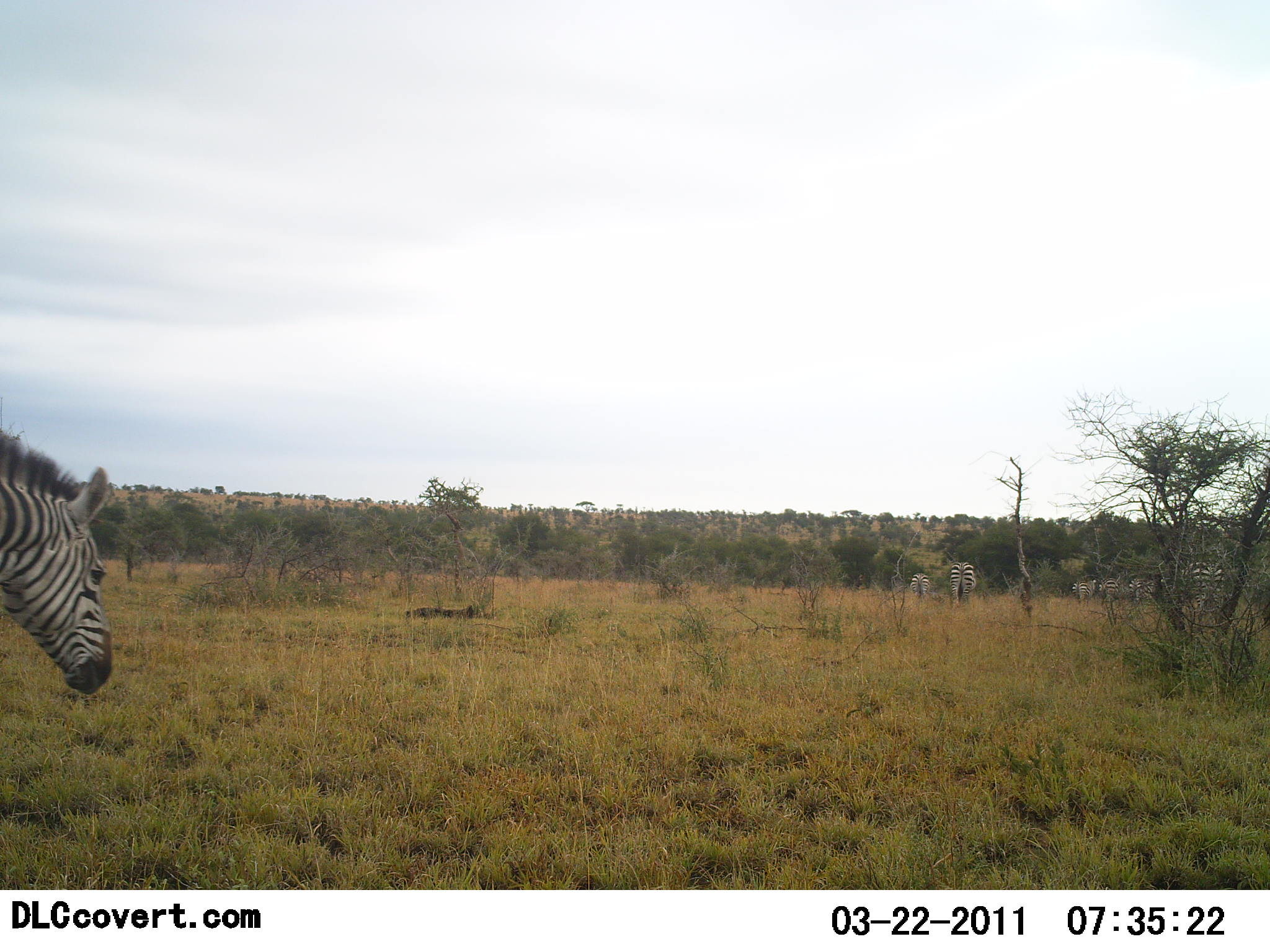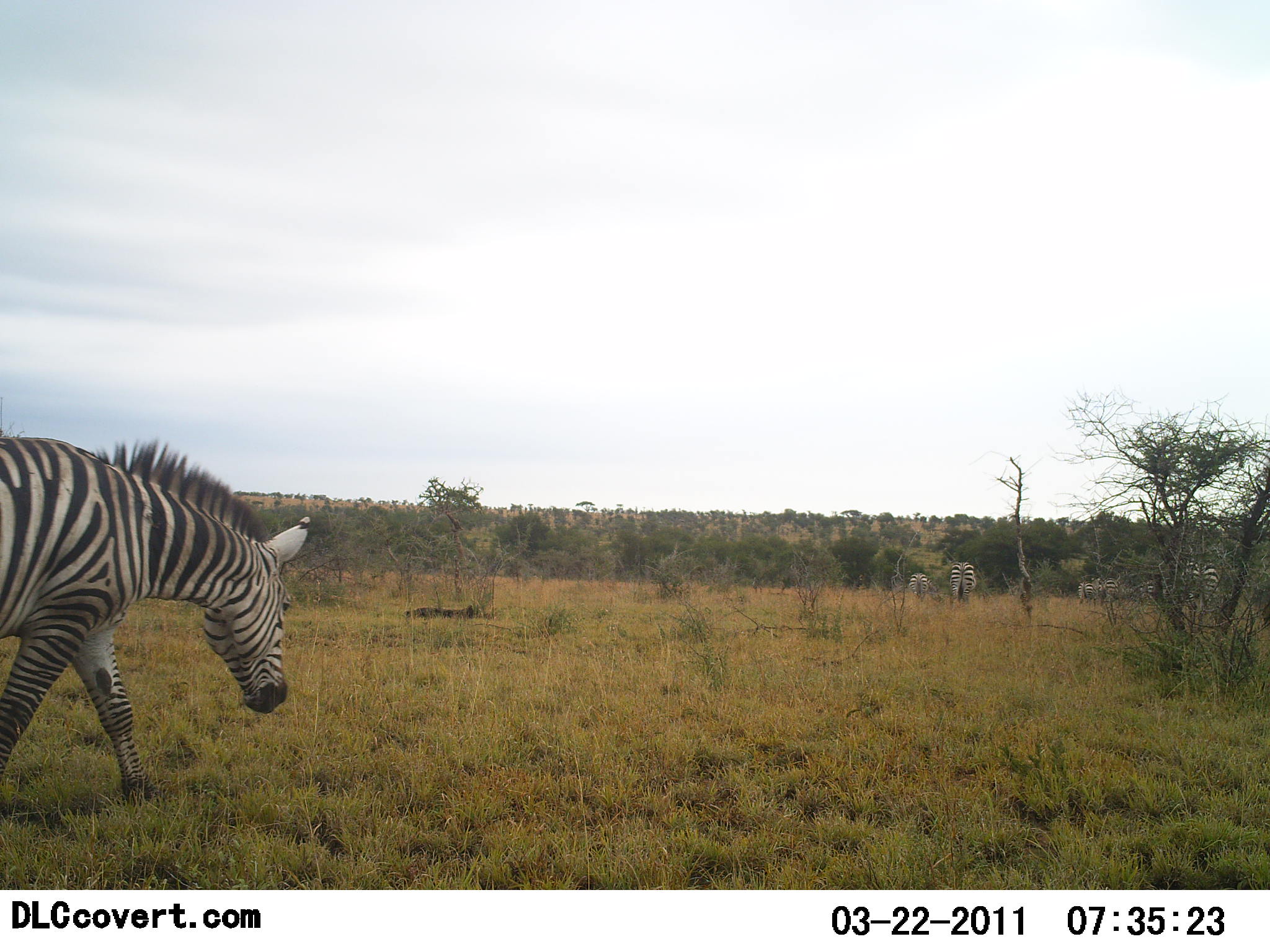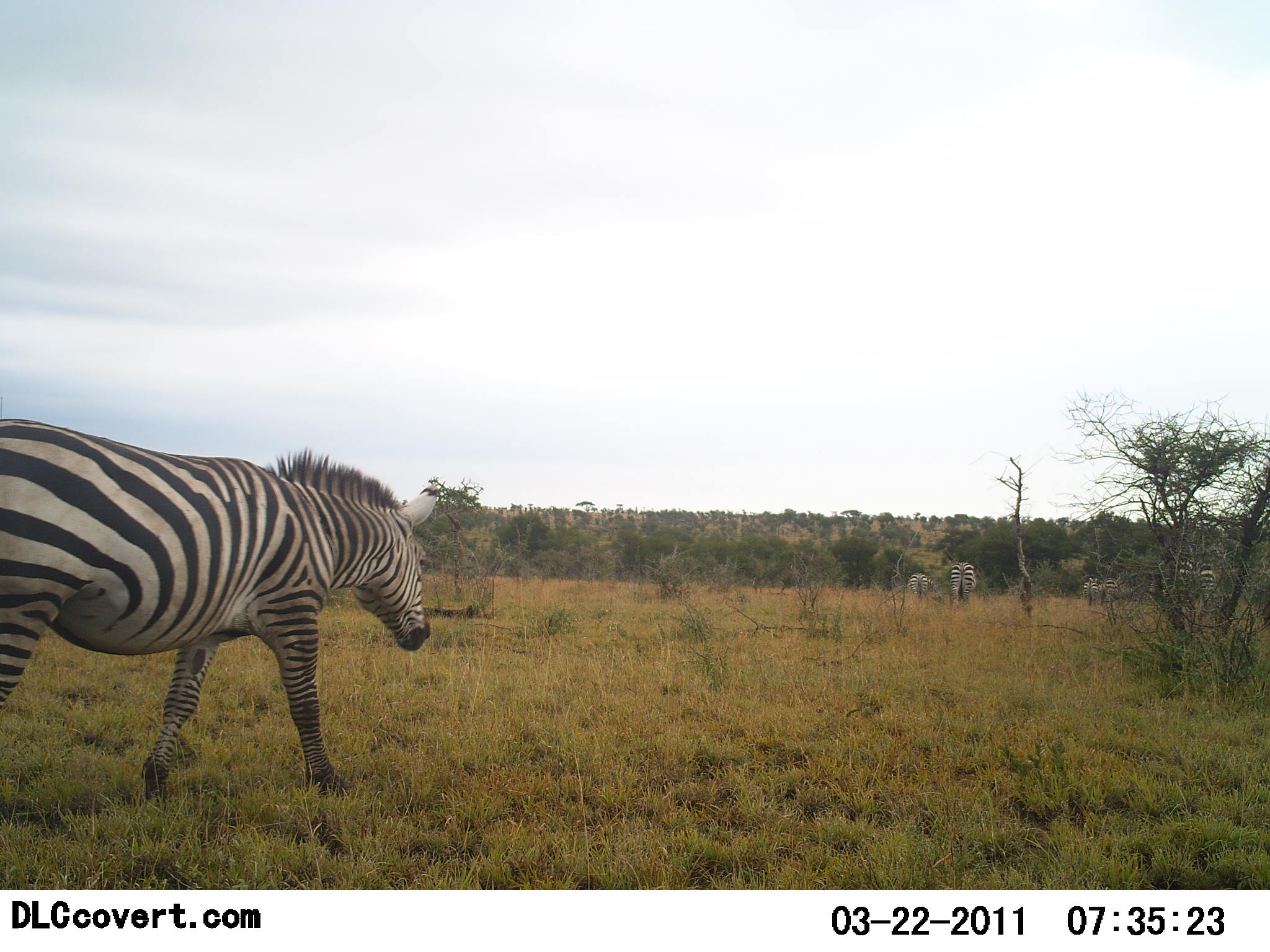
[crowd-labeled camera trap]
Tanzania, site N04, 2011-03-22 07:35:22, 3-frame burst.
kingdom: Animalia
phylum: Chordata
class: Mammalia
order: Perissodactyla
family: Equidae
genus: Equus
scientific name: Equus quagga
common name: plains zebra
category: zebra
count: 6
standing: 25%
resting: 0%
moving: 92%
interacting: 0%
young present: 0%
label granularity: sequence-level